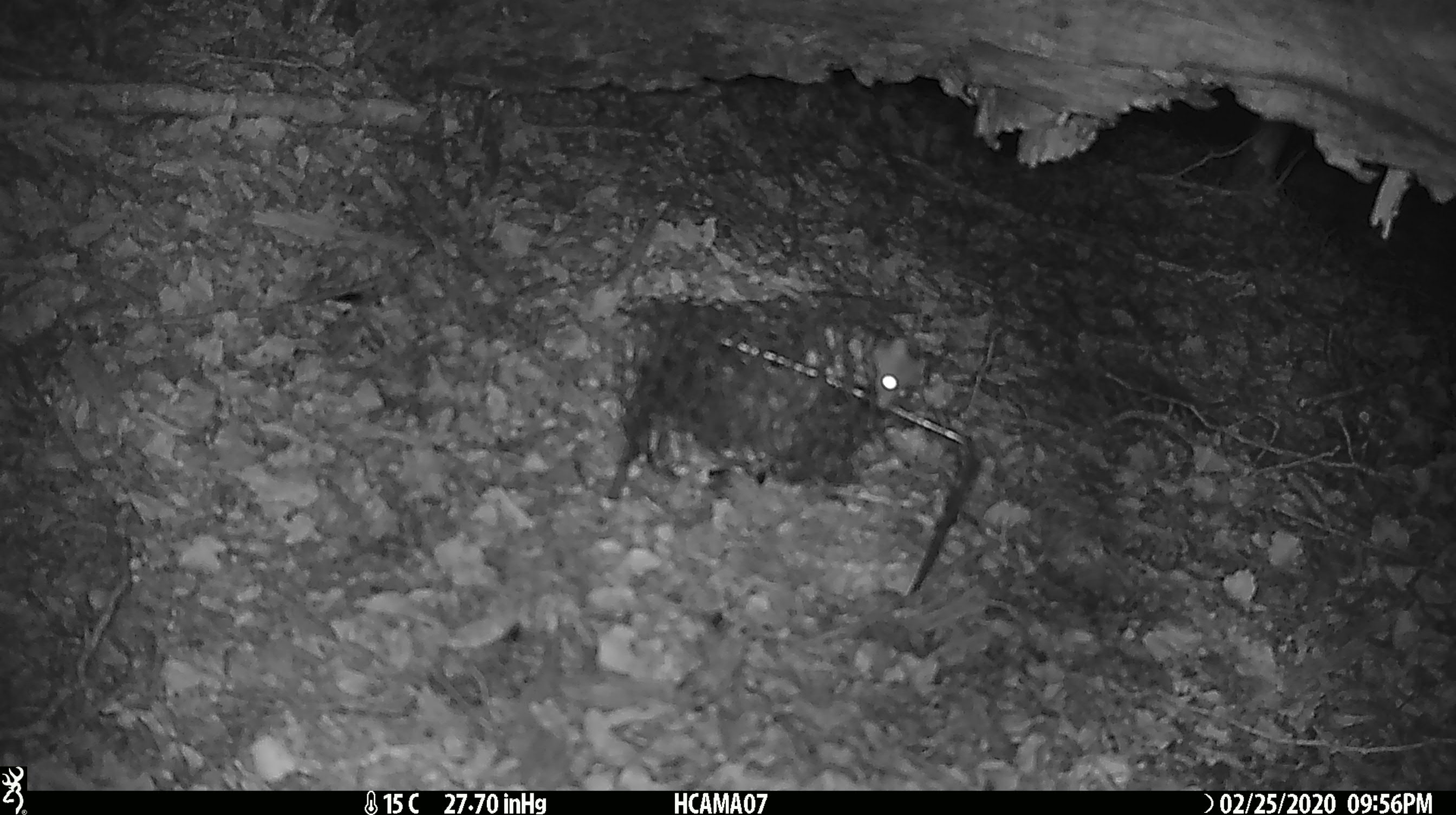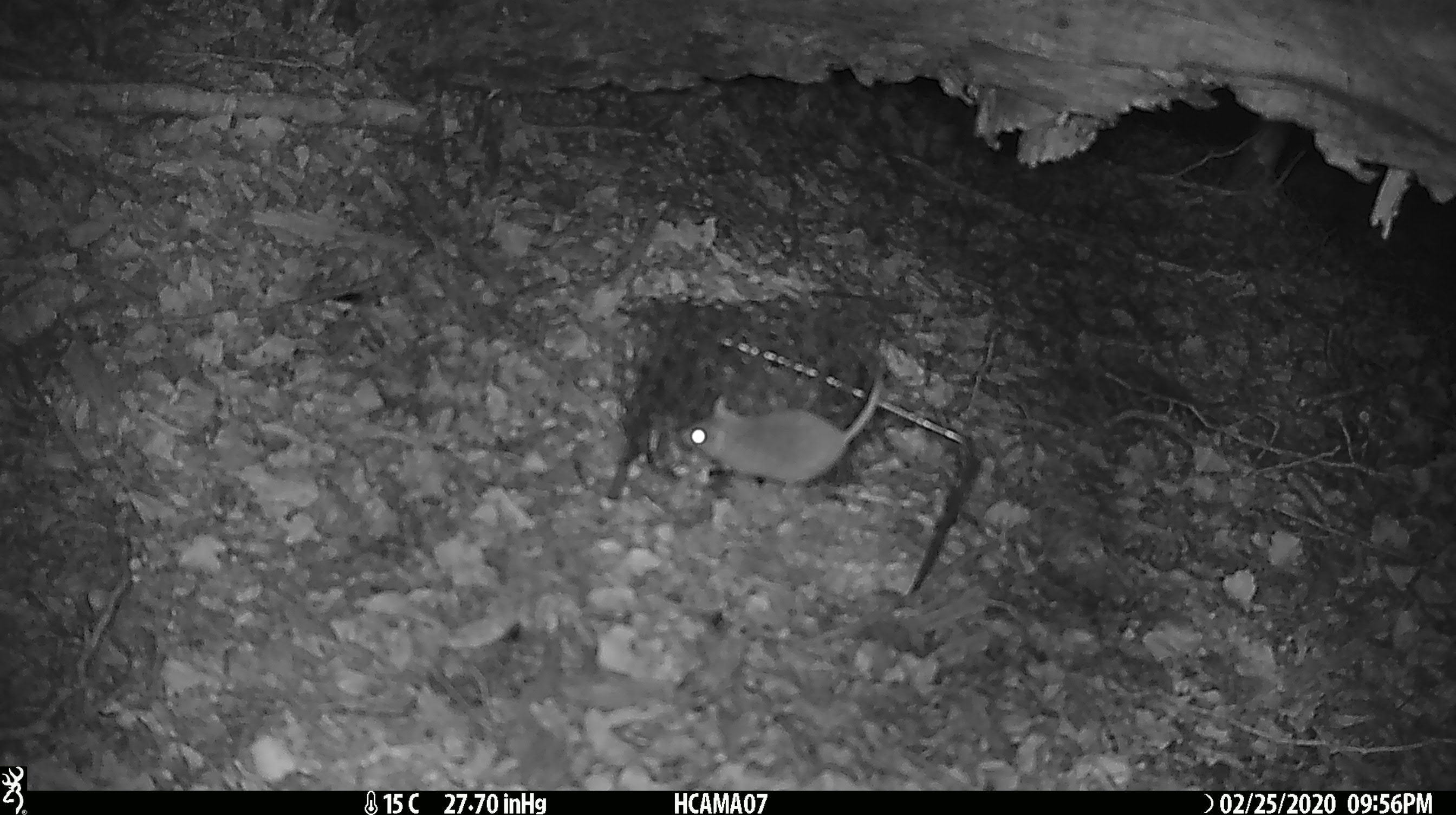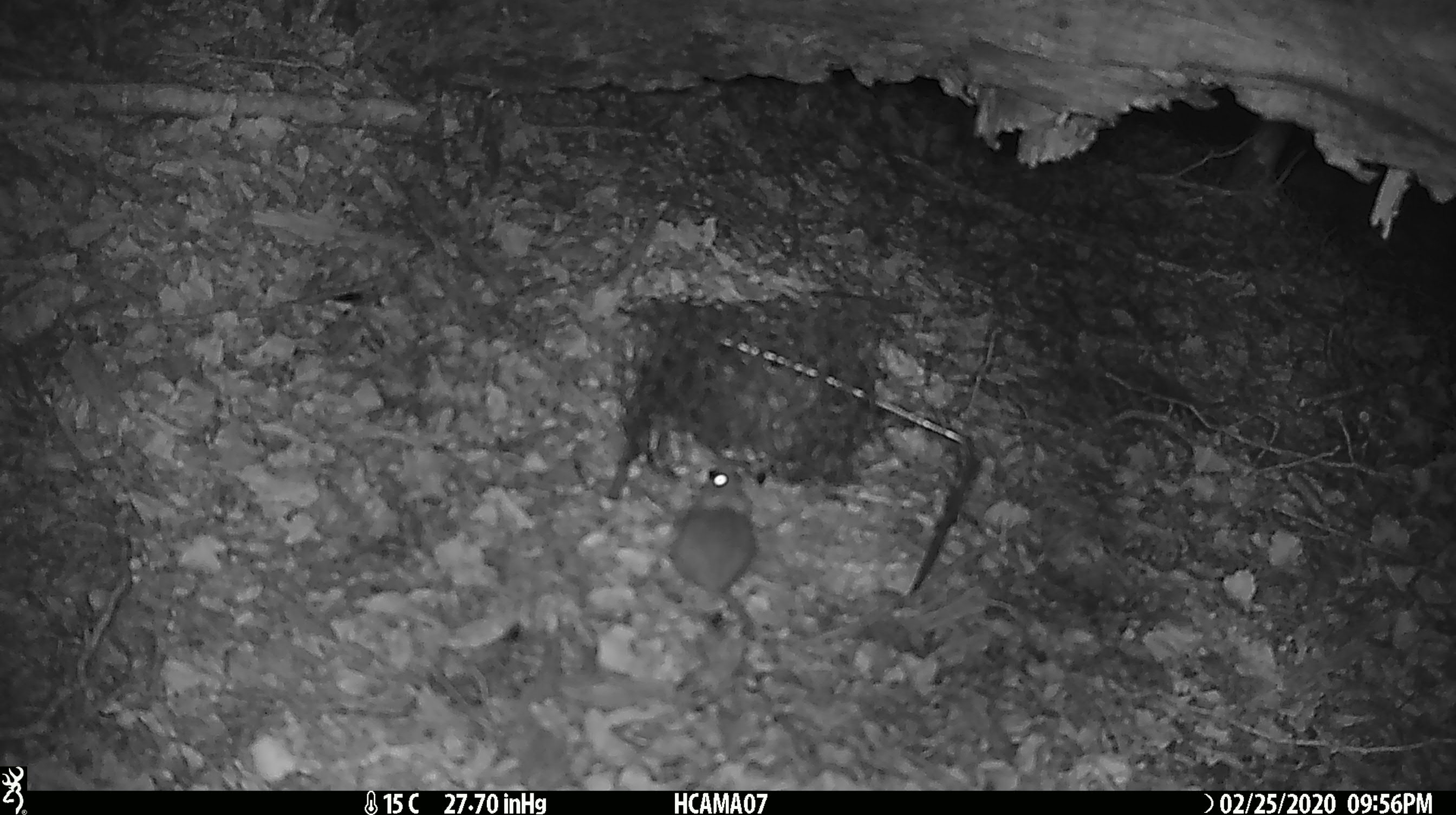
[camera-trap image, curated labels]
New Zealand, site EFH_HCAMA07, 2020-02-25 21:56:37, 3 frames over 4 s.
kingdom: Animalia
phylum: Chordata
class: Mammalia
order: Rodentia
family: Muridae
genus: Mus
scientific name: Mus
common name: mouse